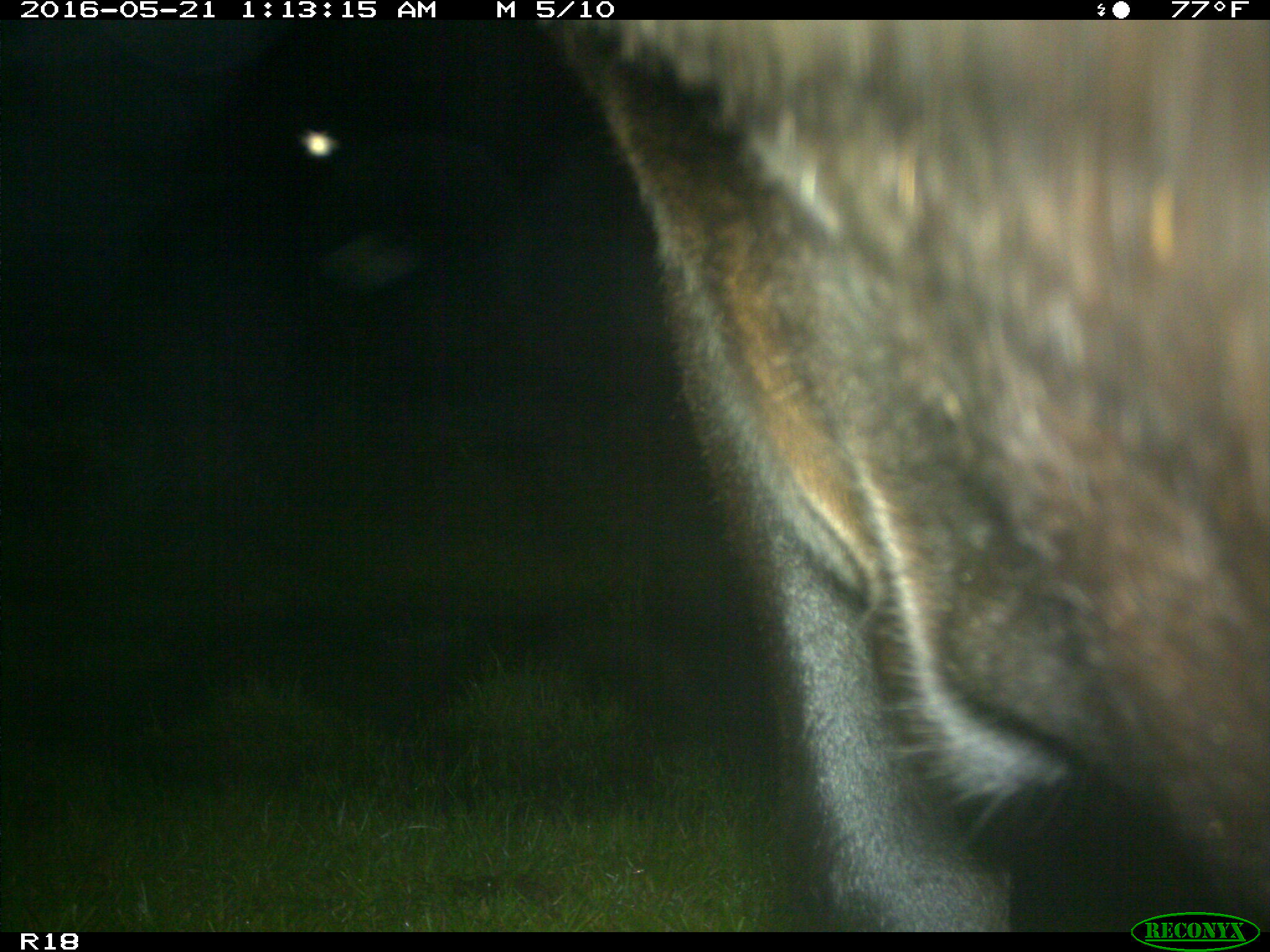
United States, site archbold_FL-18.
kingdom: Animalia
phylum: Chordata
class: Mammalia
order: Artiodactyla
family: Bovidae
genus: Bos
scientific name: Bos taurus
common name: domestic cow